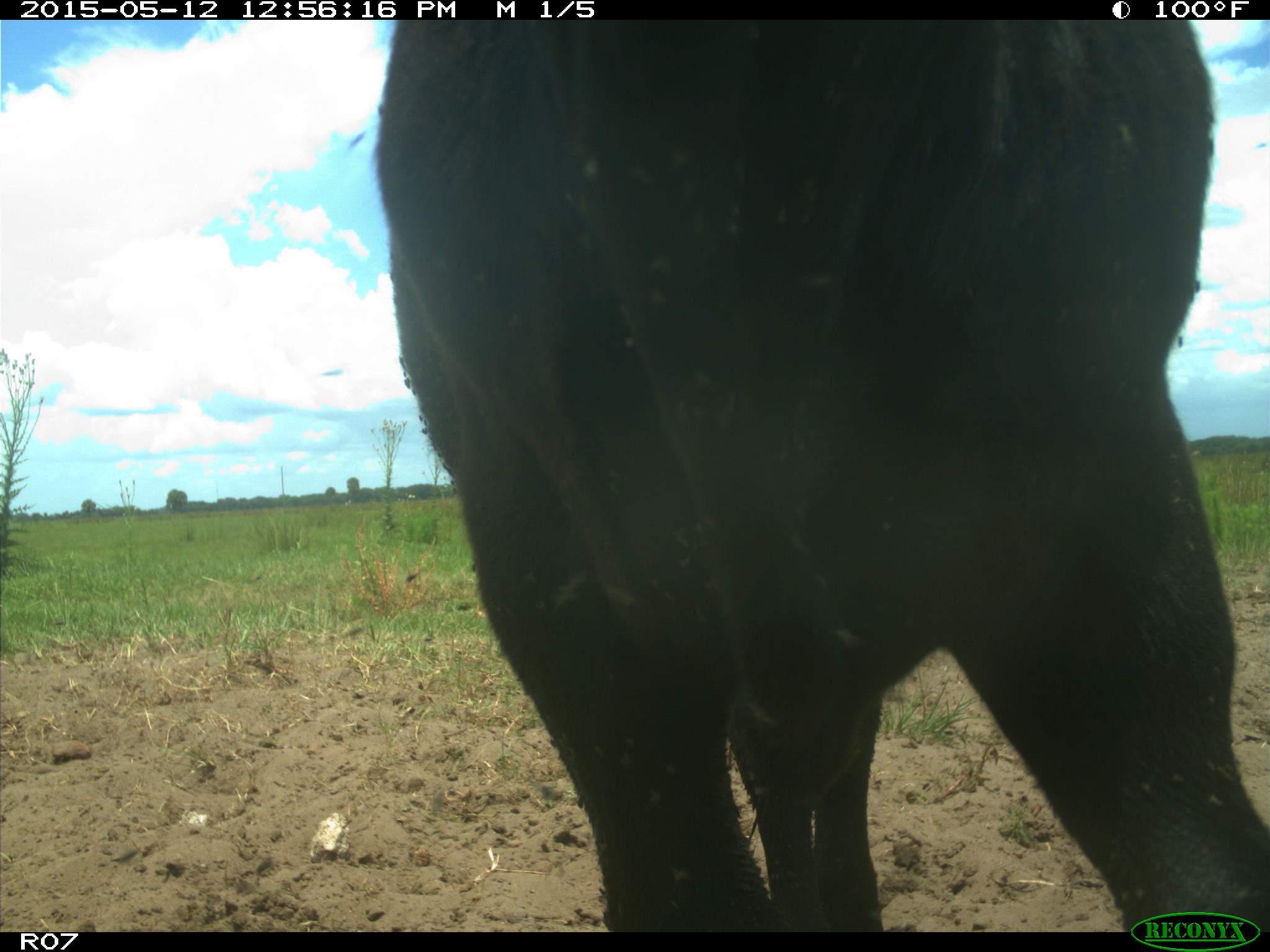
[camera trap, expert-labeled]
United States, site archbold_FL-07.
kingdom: Animalia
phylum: Chordata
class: Mammalia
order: Artiodactyla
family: Bovidae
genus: Bos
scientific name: Bos taurus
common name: domestic cow